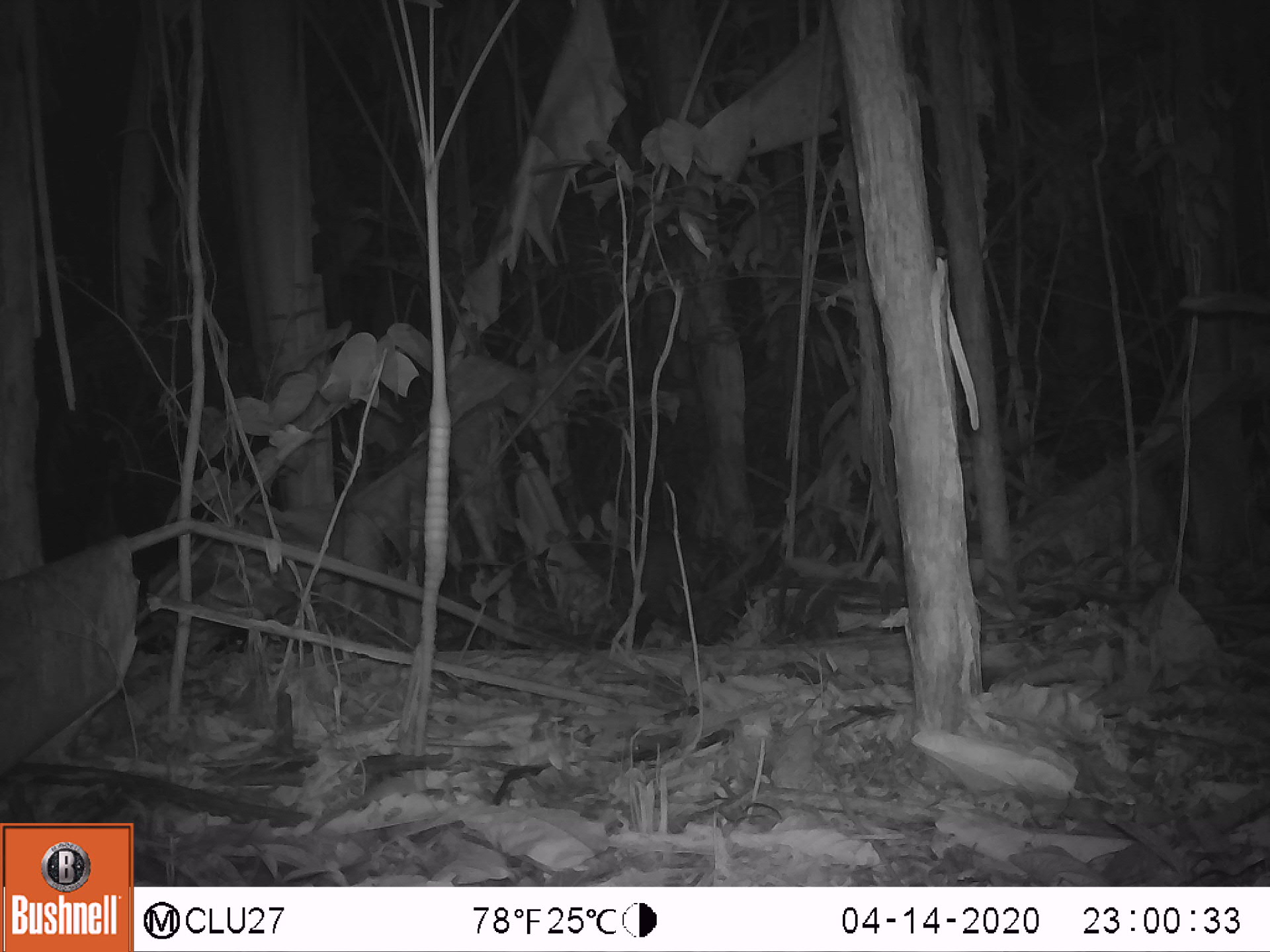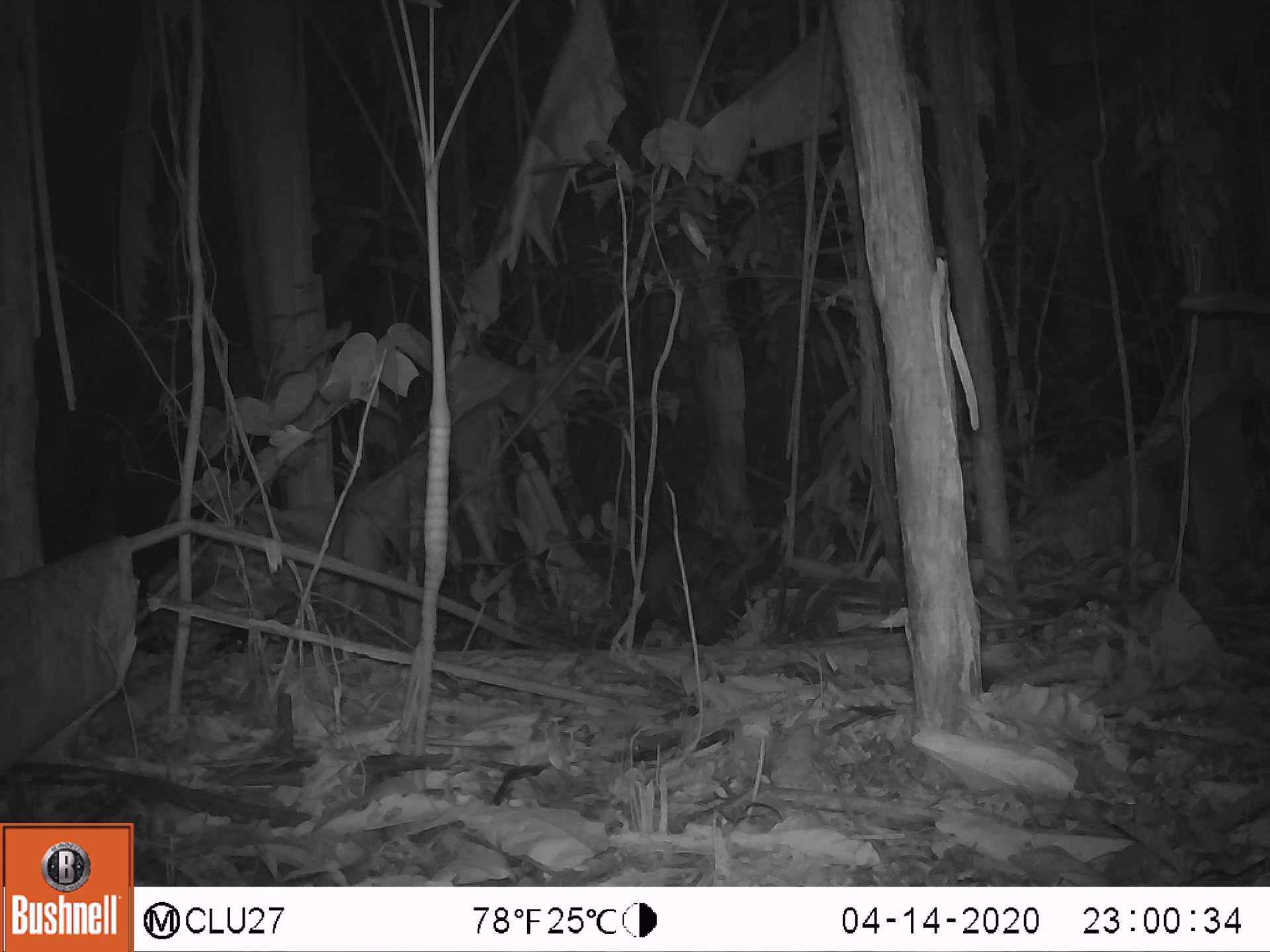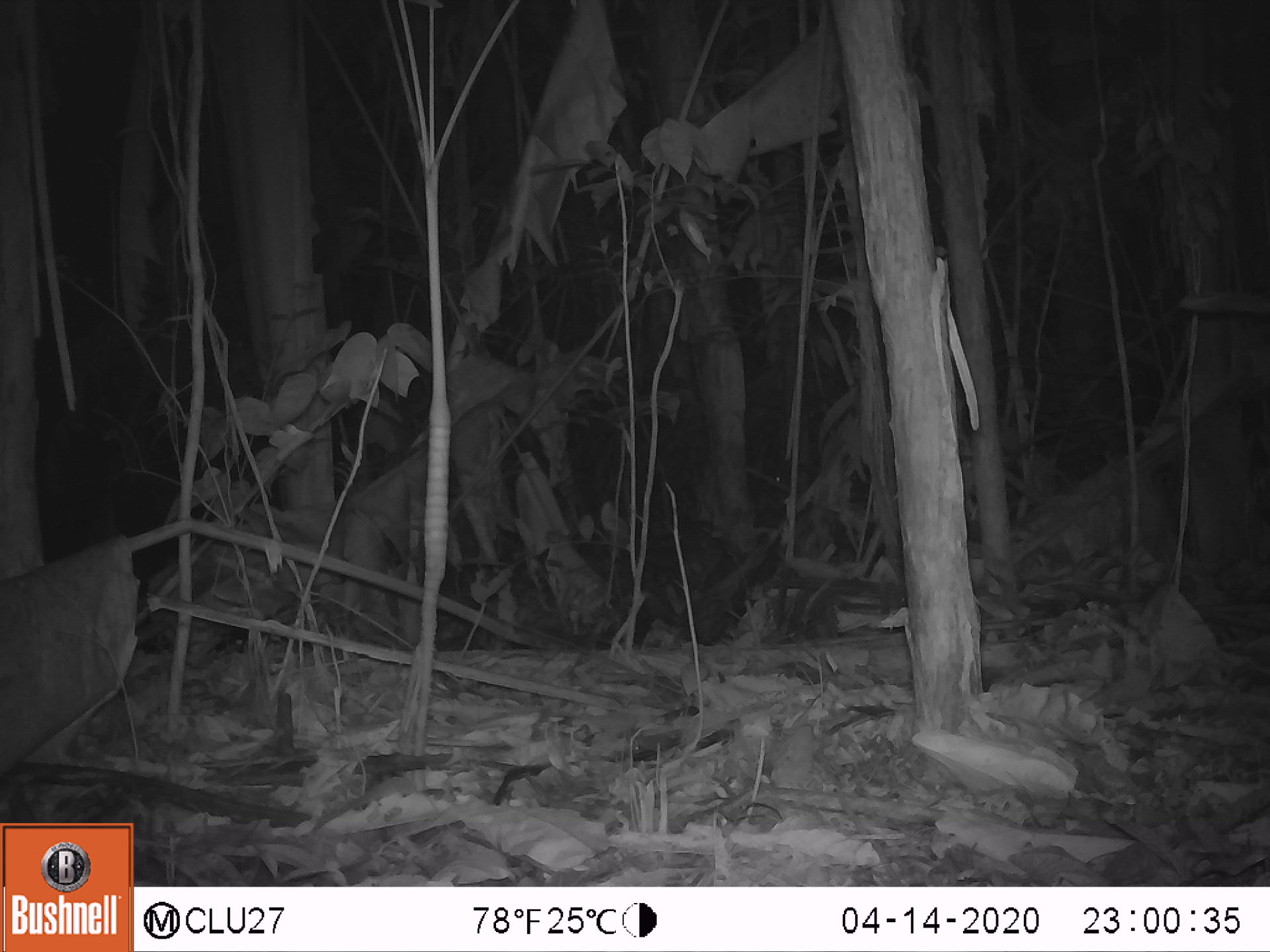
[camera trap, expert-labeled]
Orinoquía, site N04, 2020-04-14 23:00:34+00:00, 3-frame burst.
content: unidentified animal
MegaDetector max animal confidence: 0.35